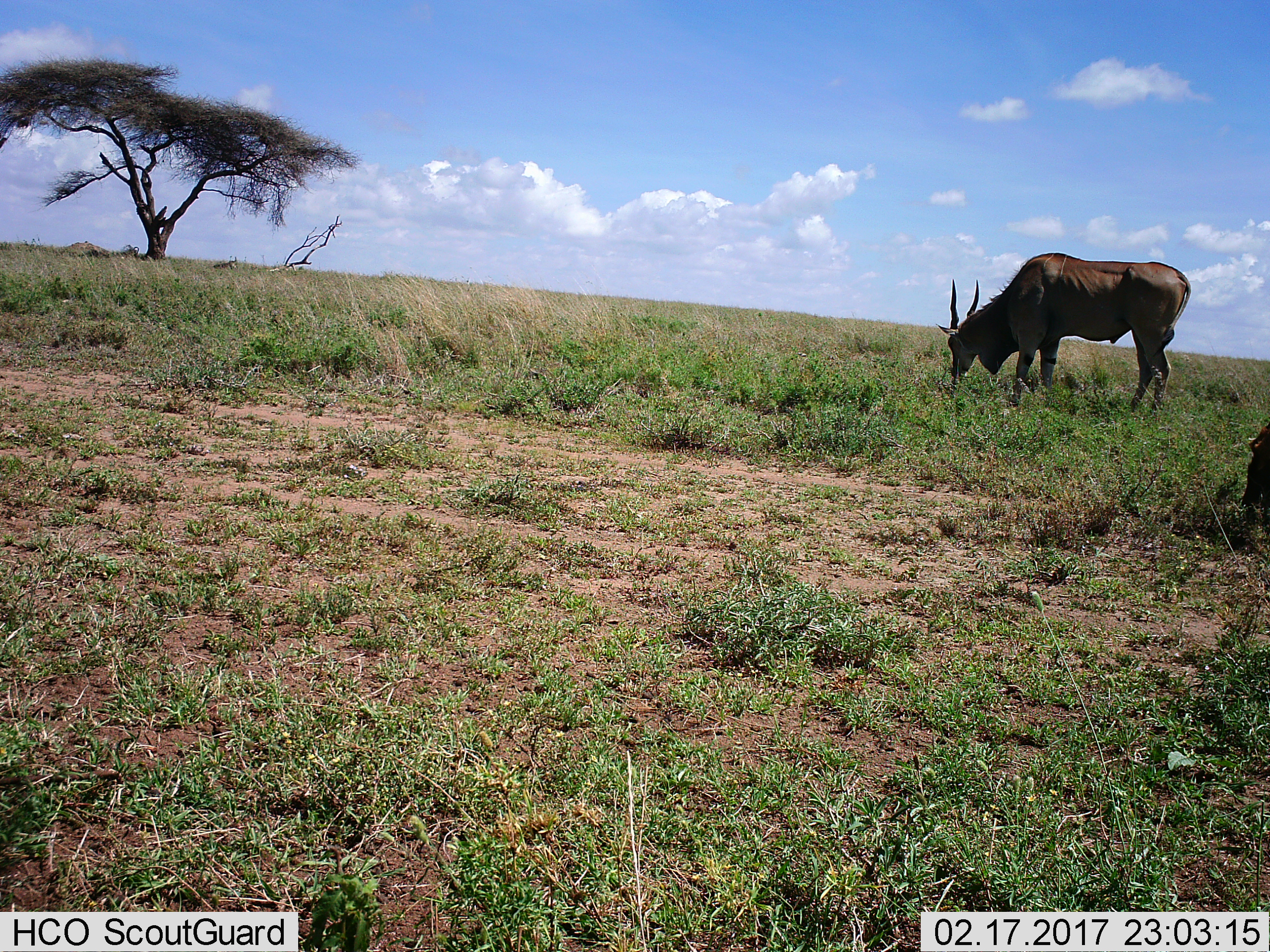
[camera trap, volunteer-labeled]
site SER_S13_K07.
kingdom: Animalia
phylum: Chordata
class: Mammalia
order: Artiodactyla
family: Bovidae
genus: Tragelaphus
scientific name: Tragelaphus oryx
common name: eland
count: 1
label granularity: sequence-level